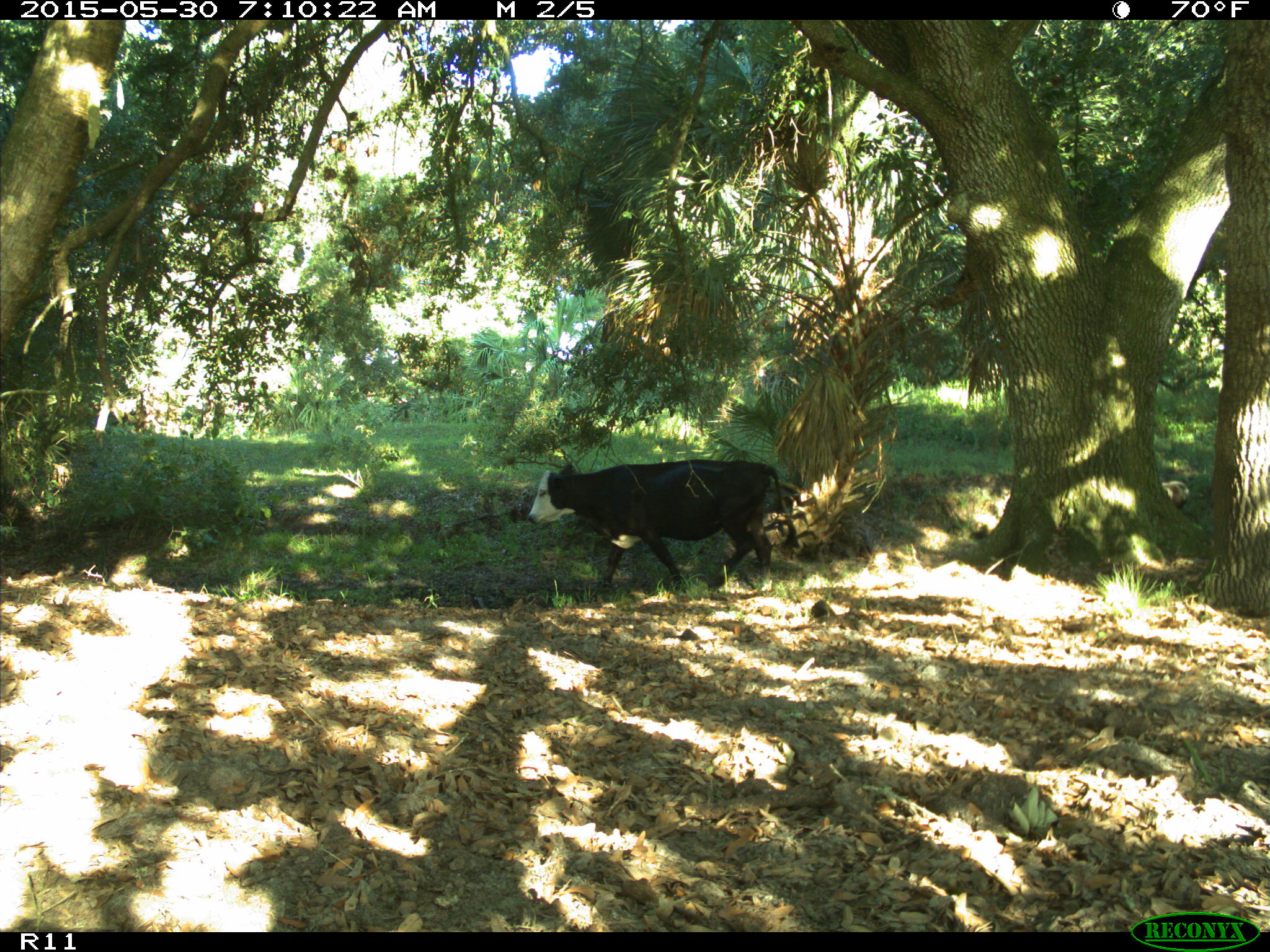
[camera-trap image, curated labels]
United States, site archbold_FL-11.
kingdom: Animalia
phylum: Chordata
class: Mammalia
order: Artiodactyla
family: Bovidae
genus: Bos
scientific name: Bos taurus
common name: domestic cow